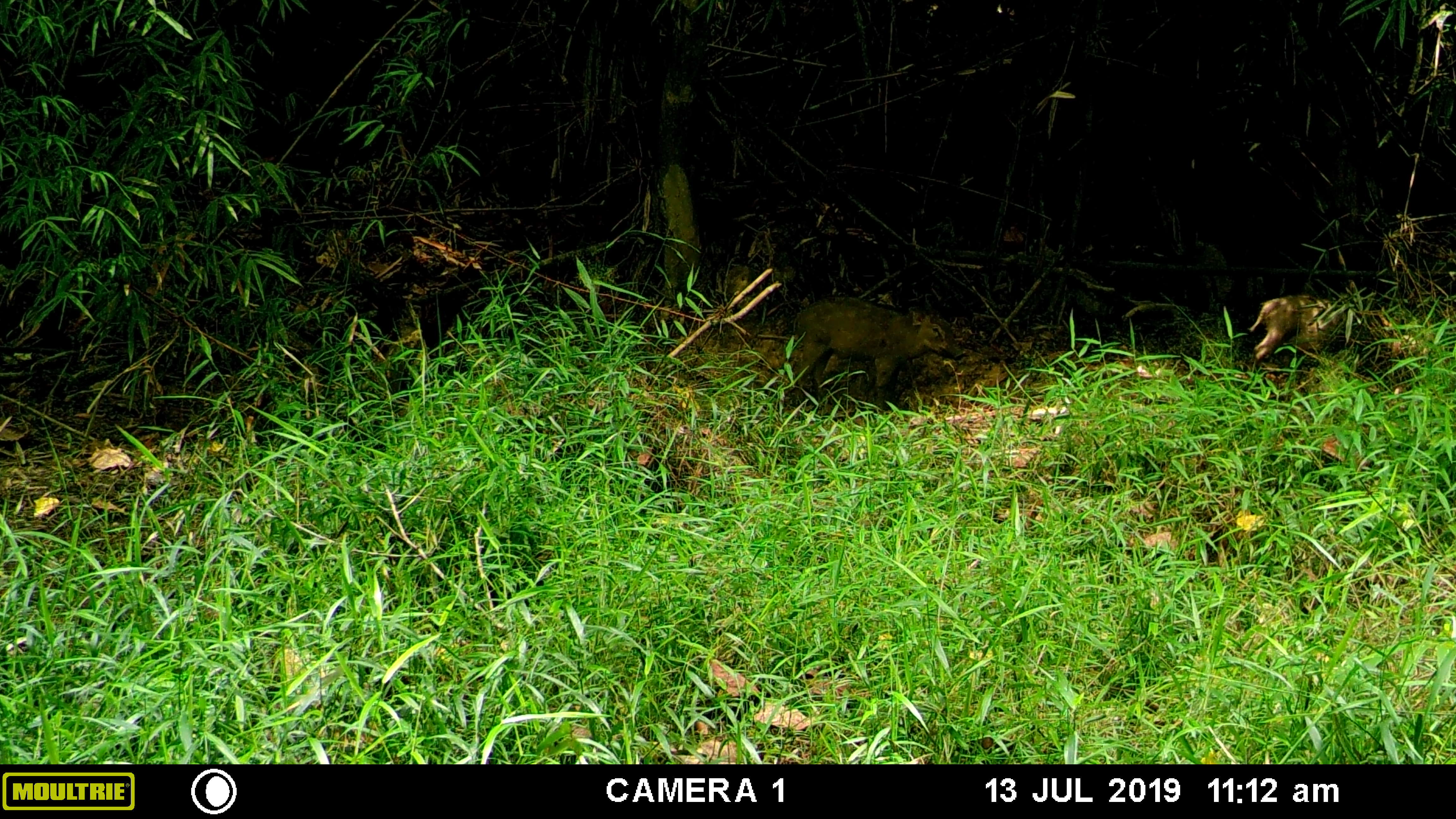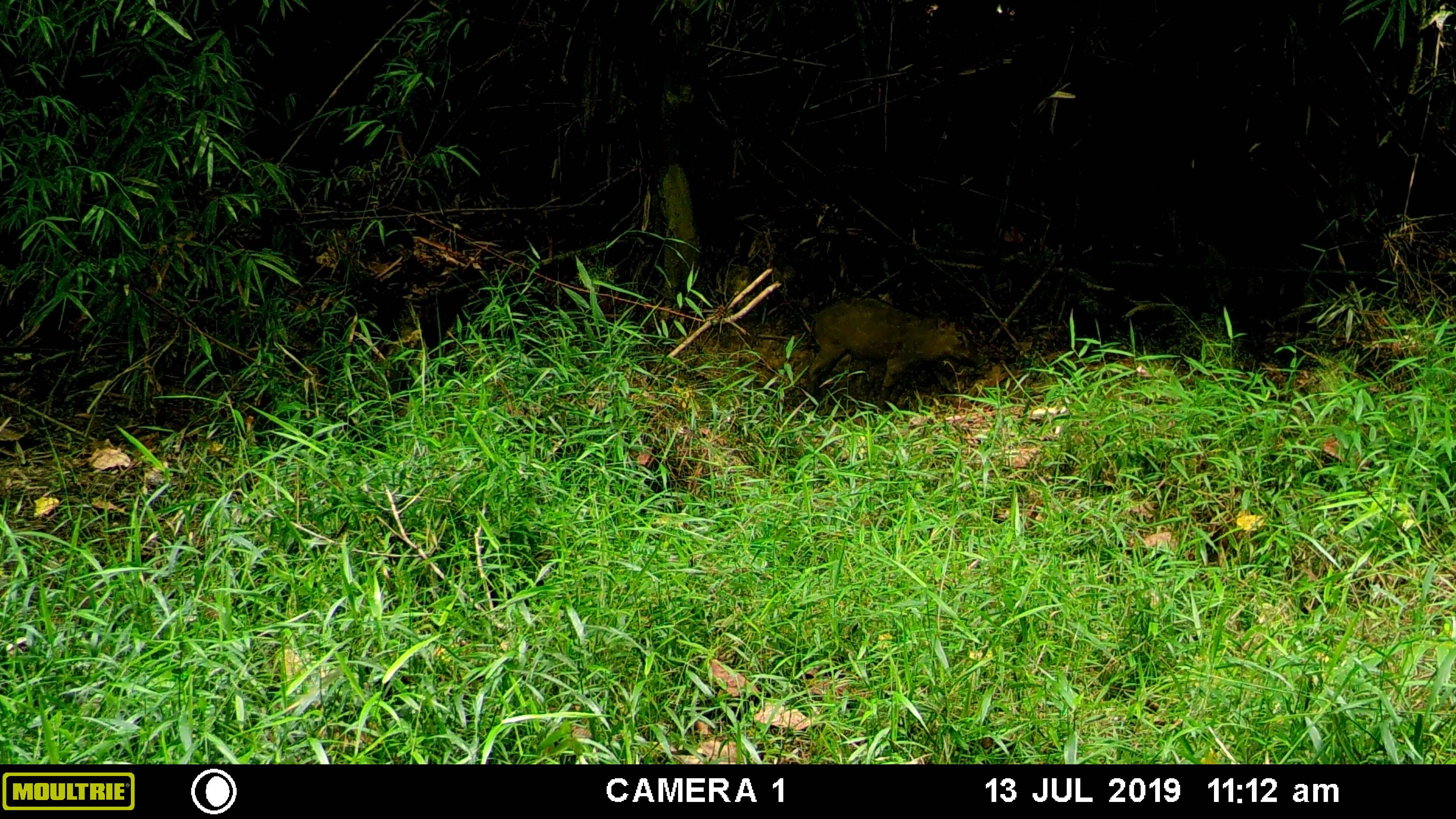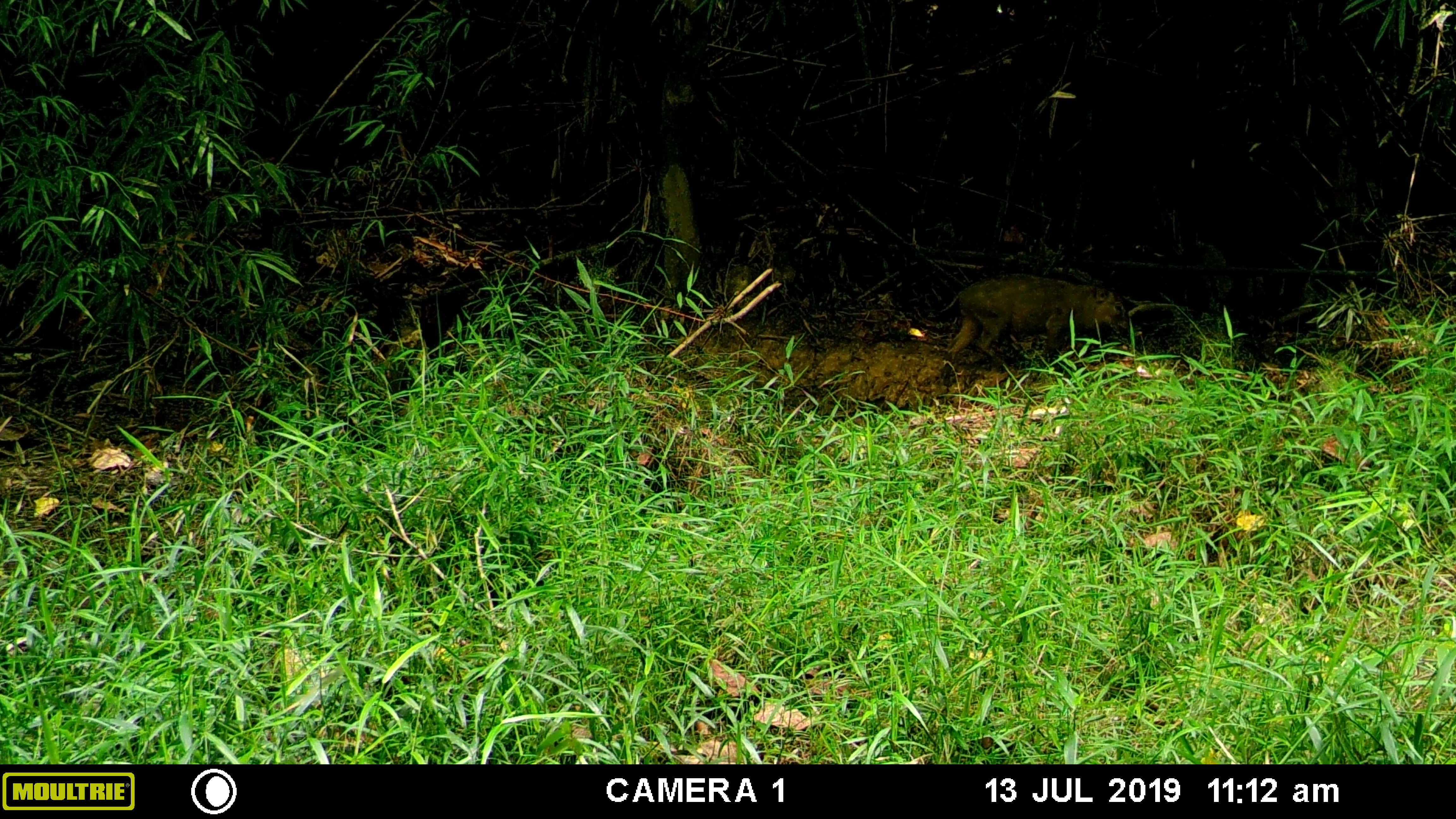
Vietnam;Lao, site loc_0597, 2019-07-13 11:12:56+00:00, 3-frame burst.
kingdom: Animalia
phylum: Chordata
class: Mammalia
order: Artiodactyla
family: Suidae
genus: Sus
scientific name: Sus scrofa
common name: eurasian wild pig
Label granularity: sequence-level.